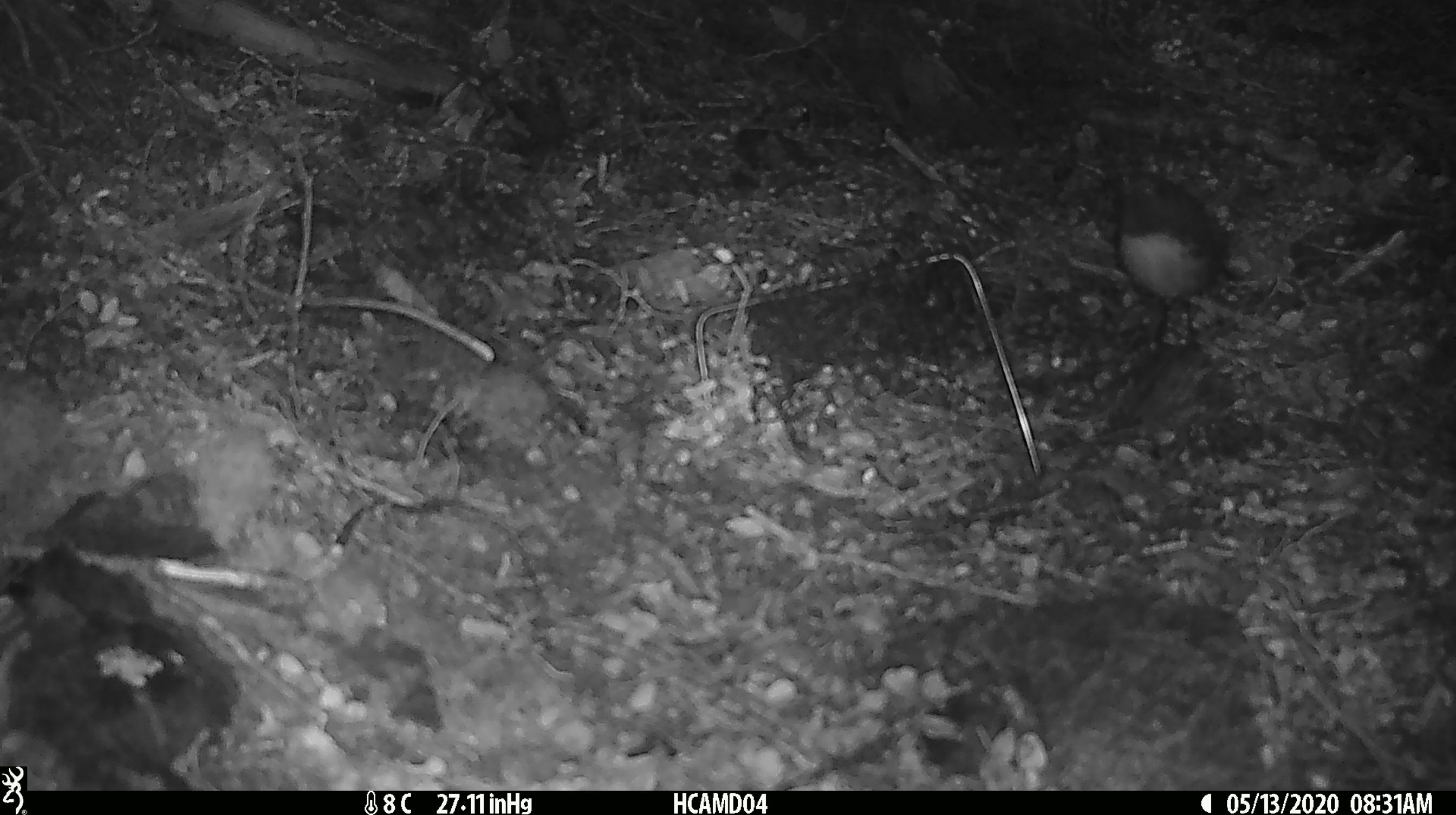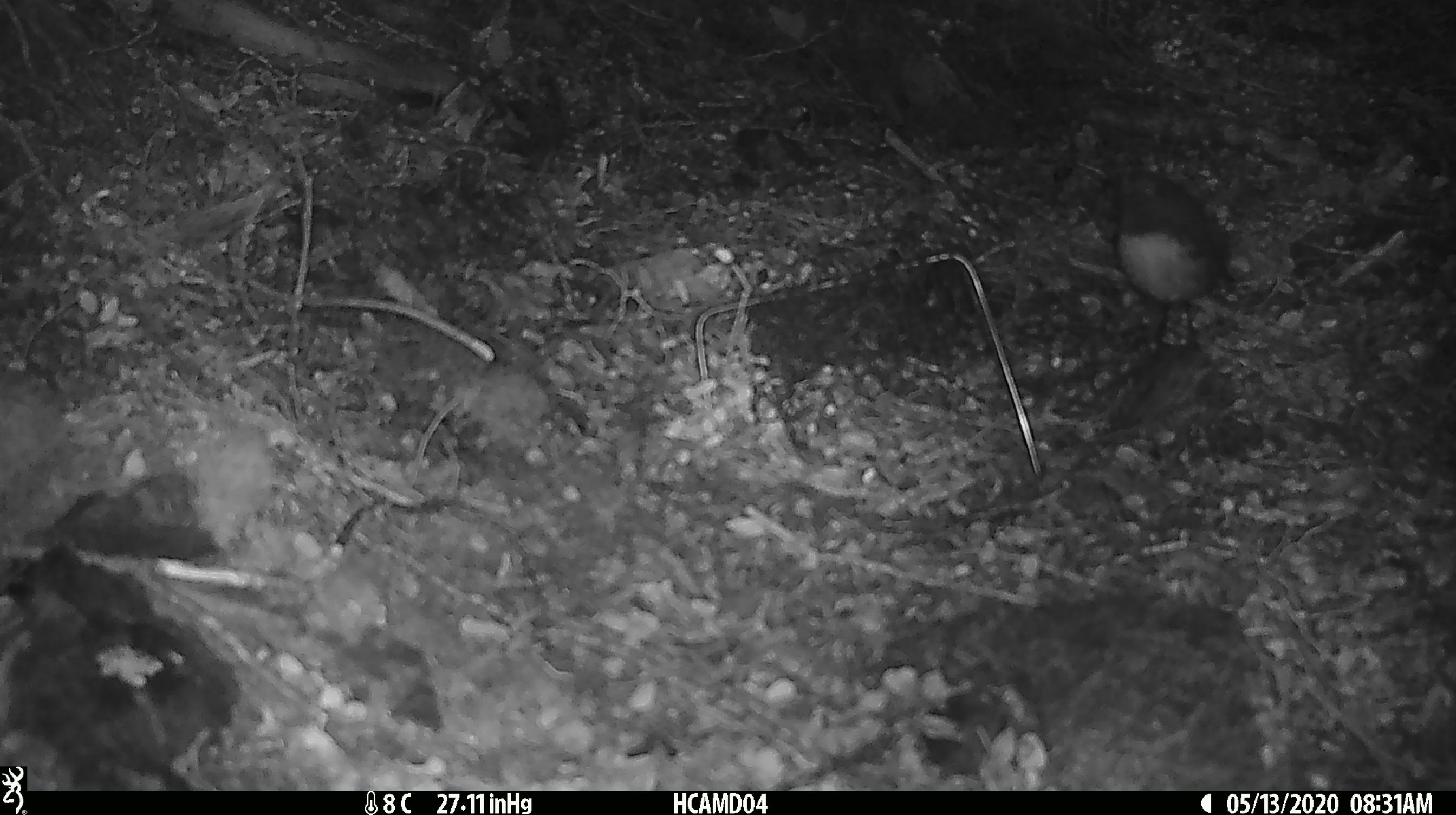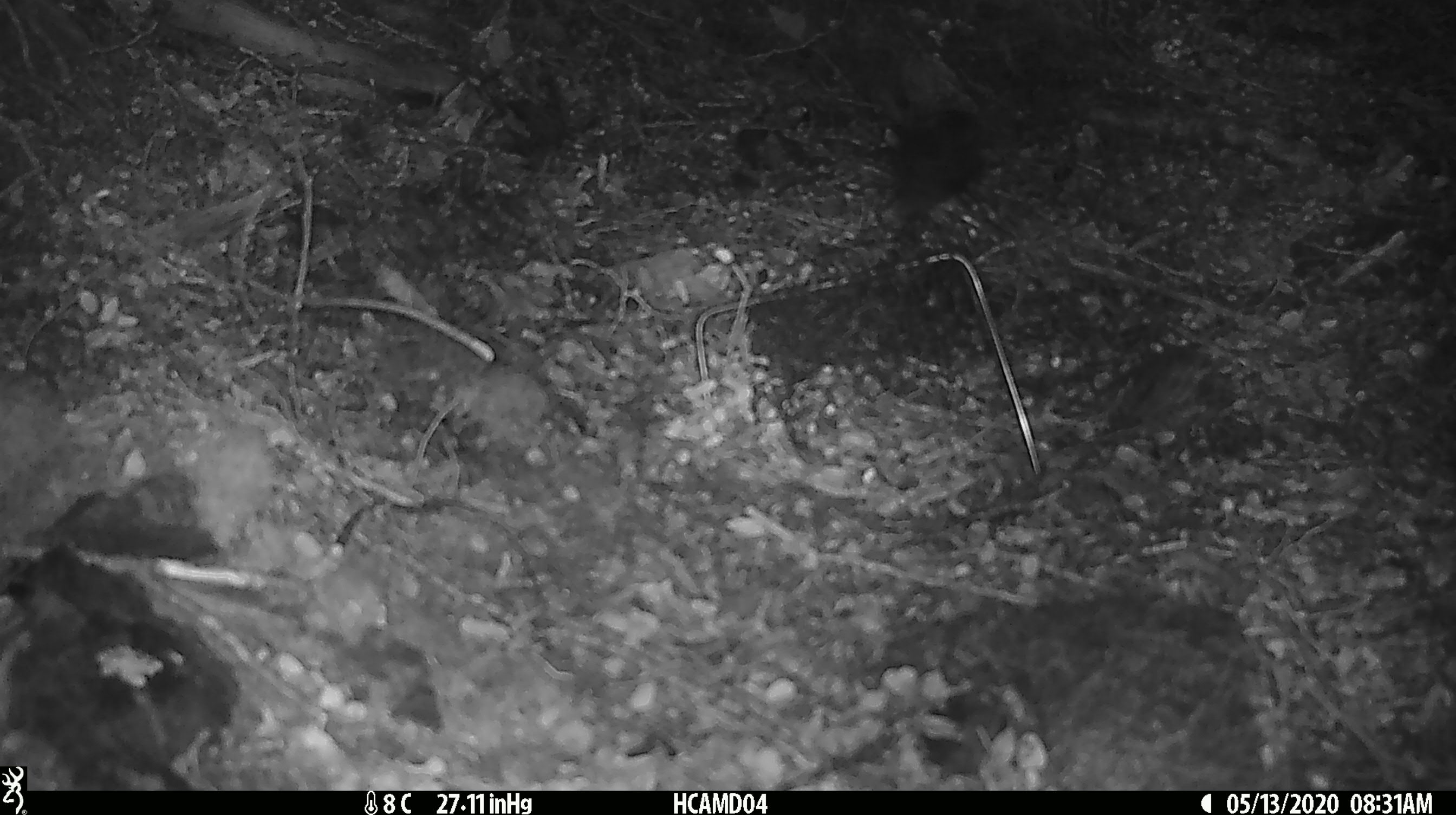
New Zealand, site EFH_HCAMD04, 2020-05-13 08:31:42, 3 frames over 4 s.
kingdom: Animalia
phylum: Chordata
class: Aves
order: Passeriformes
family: Petroicidae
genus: Petroica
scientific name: Petroica australis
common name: new zealand robin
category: robin